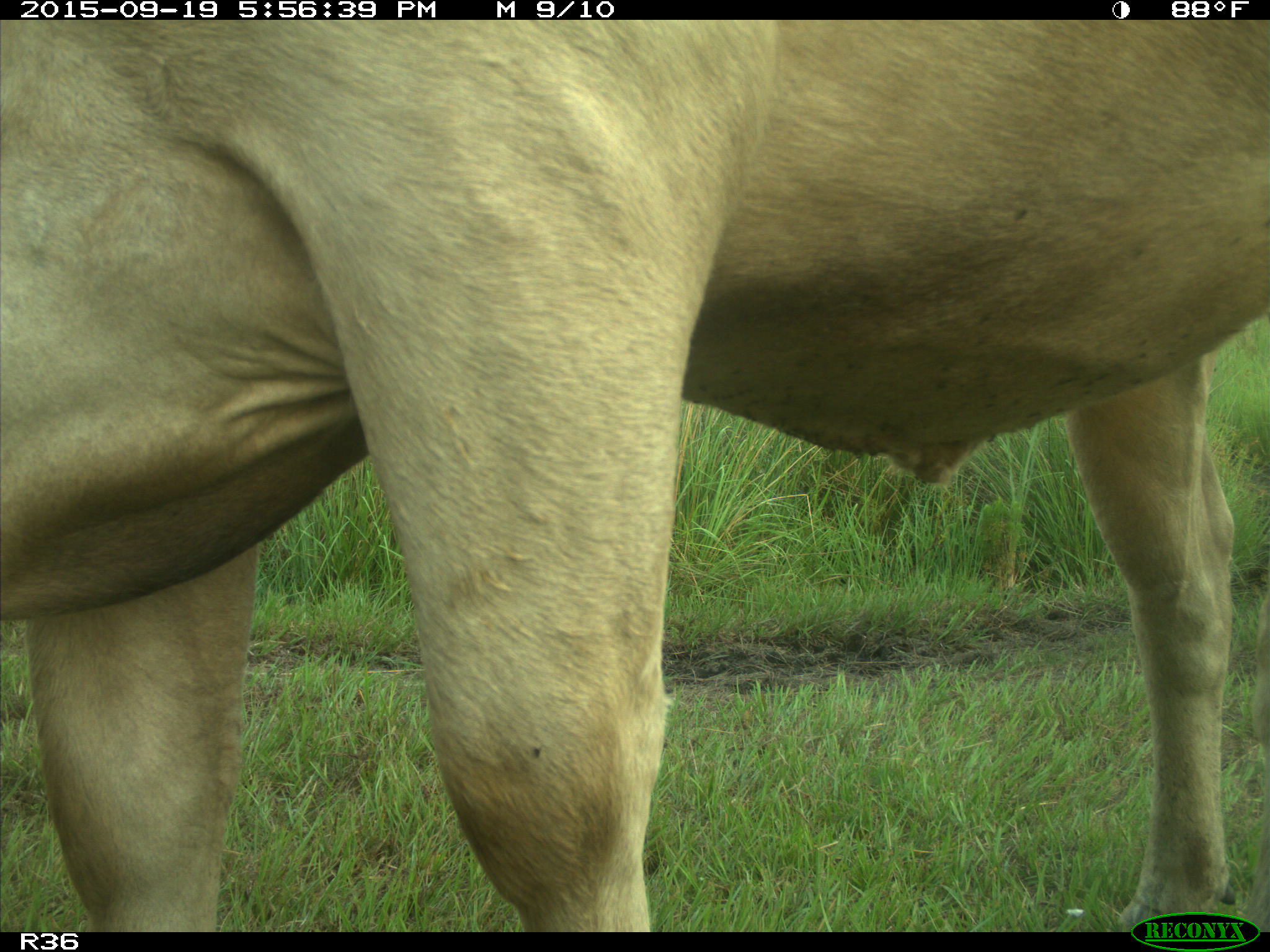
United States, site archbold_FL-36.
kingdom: Animalia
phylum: Chordata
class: Mammalia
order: Artiodactyla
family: Bovidae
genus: Bos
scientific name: Bos taurus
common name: domestic cow